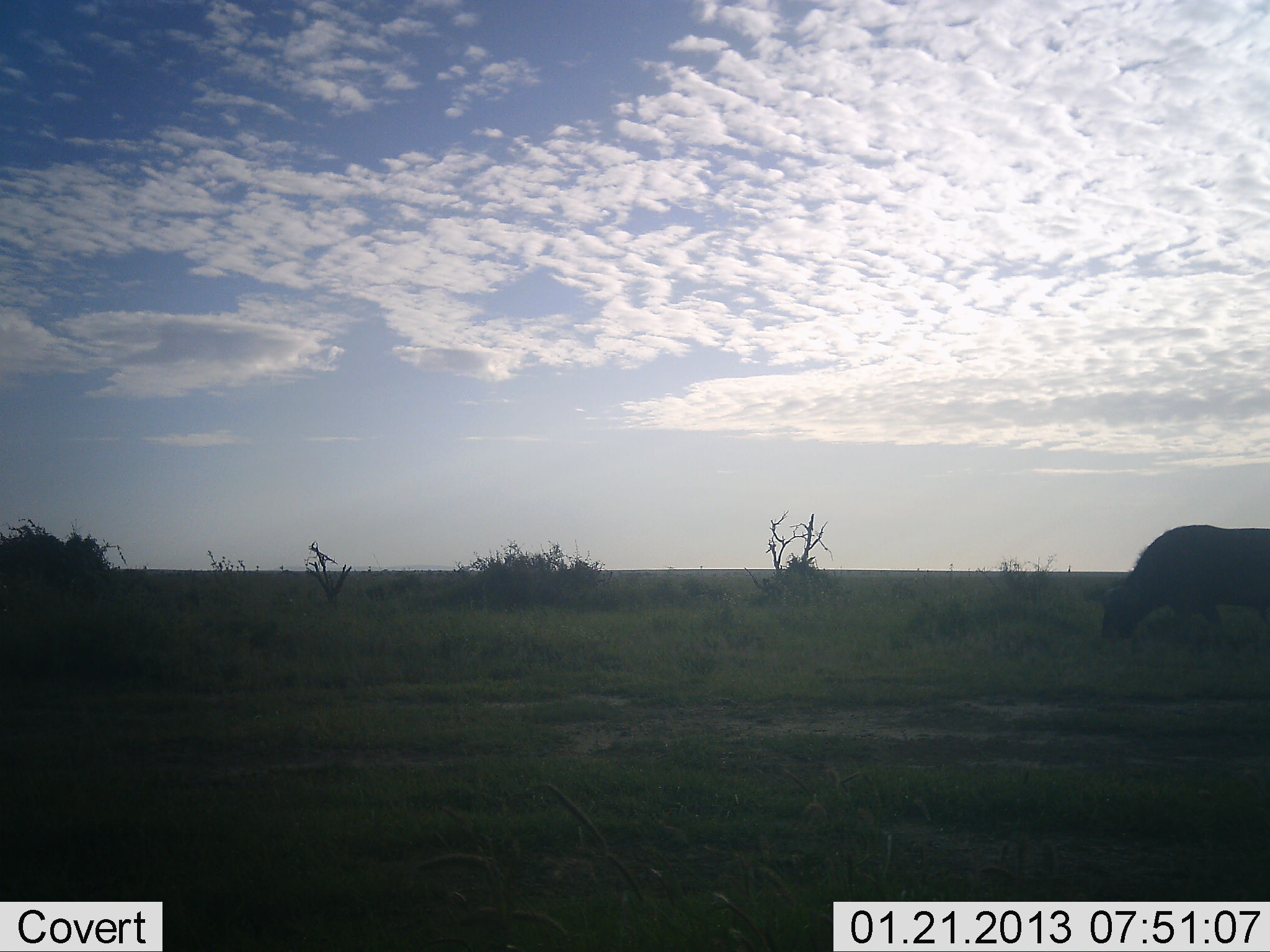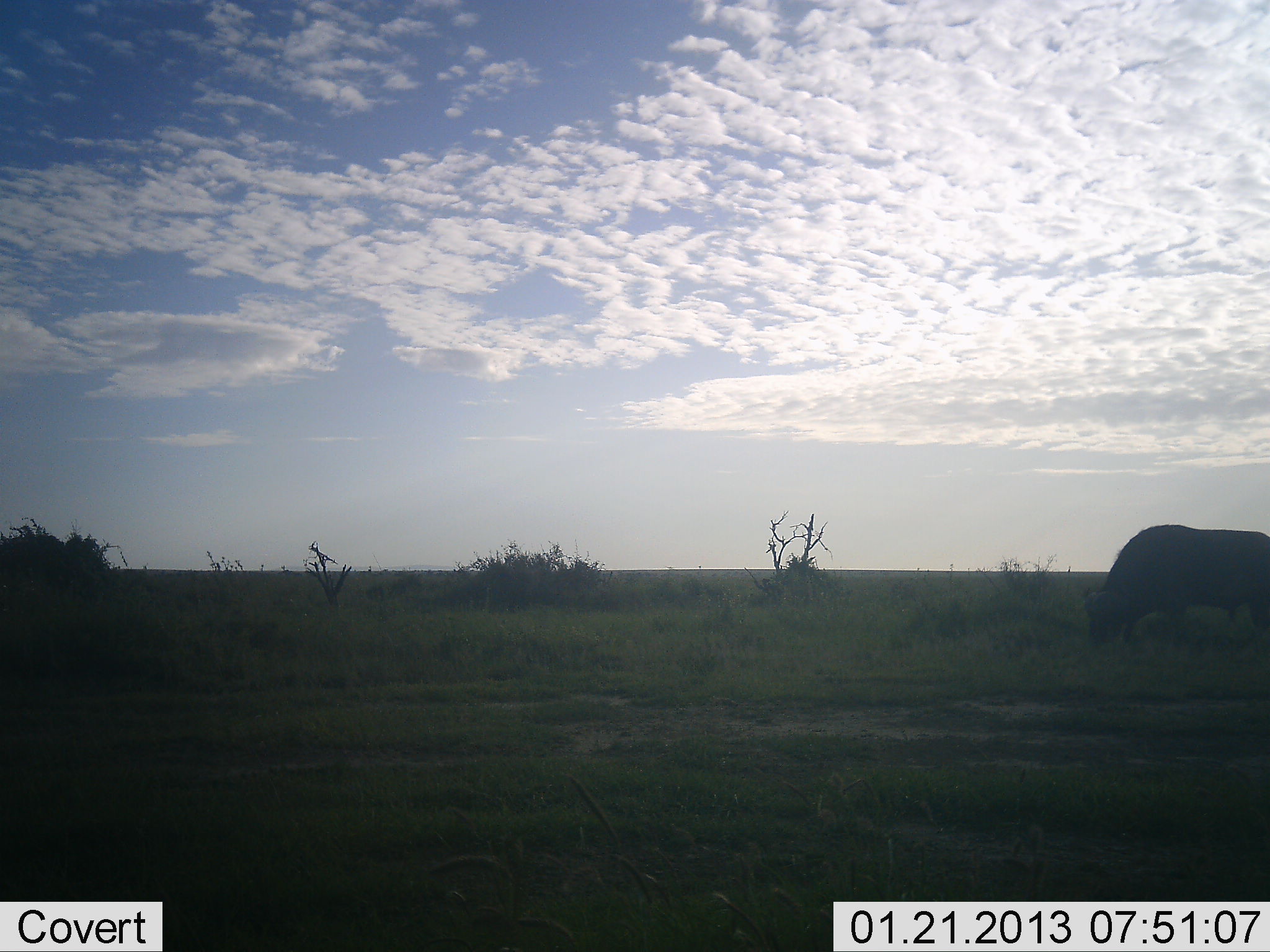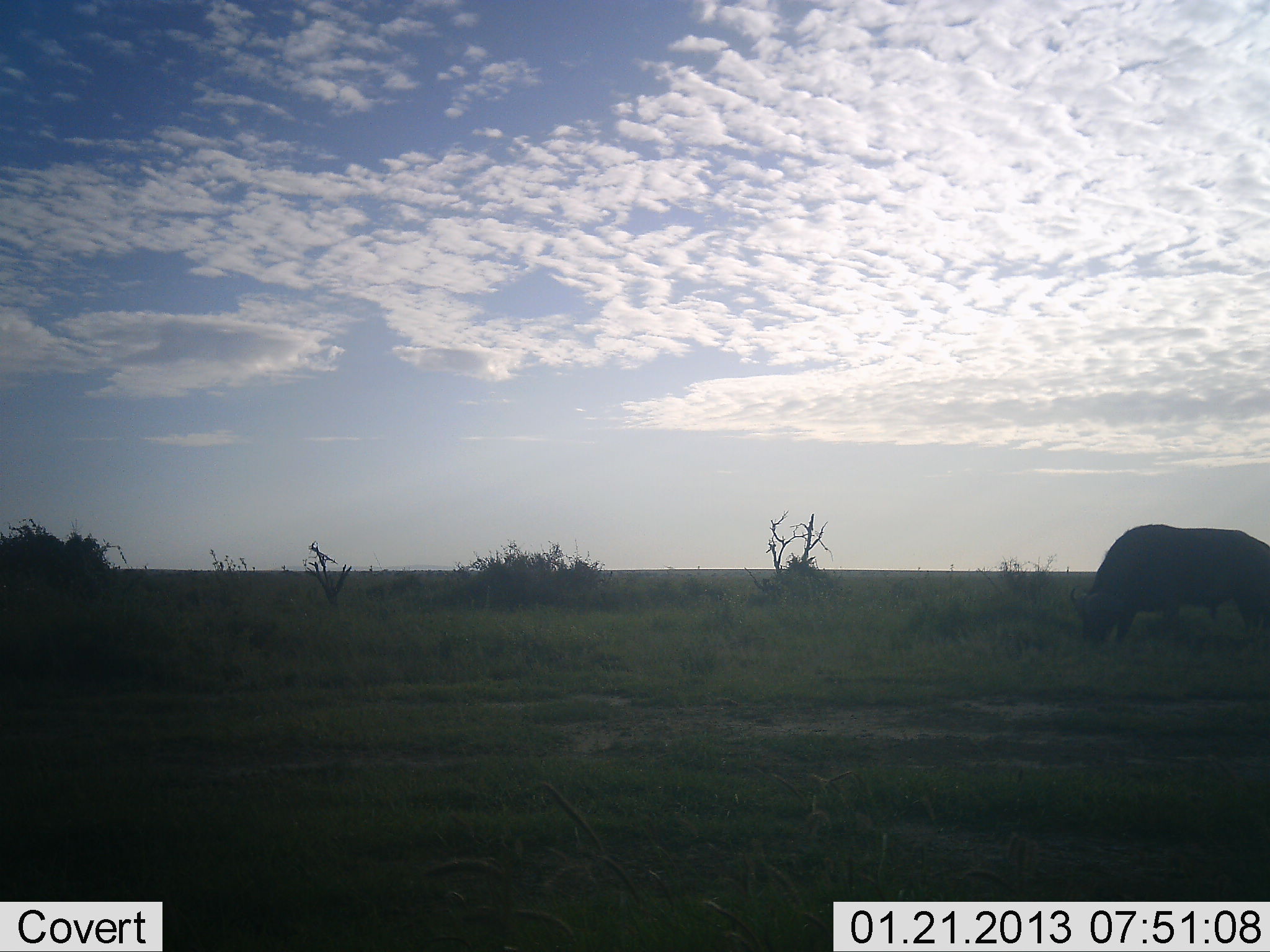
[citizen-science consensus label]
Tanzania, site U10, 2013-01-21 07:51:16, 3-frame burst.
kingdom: Animalia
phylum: Chordata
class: Mammalia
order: Artiodactyla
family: Bovidae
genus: Syncerus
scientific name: Syncerus caffer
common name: cape buffalo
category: buffalo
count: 1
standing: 14%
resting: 0%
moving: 23%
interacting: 0%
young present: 0%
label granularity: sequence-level